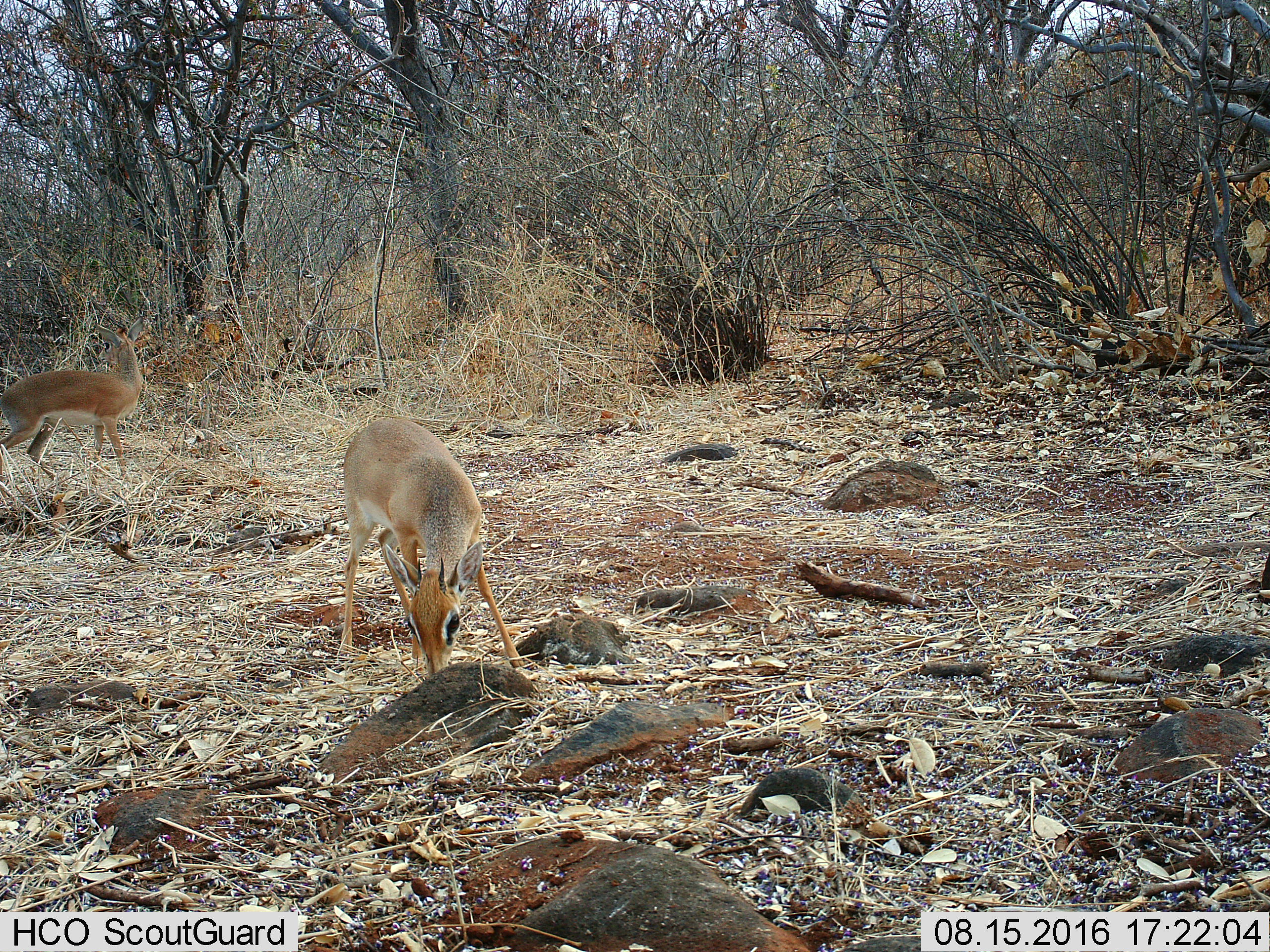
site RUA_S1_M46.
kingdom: Animalia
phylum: Chordata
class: Mammalia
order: Artiodactyla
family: Bovidae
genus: Madoqua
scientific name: Madoqua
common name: dik-dik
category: dikdik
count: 2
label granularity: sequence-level